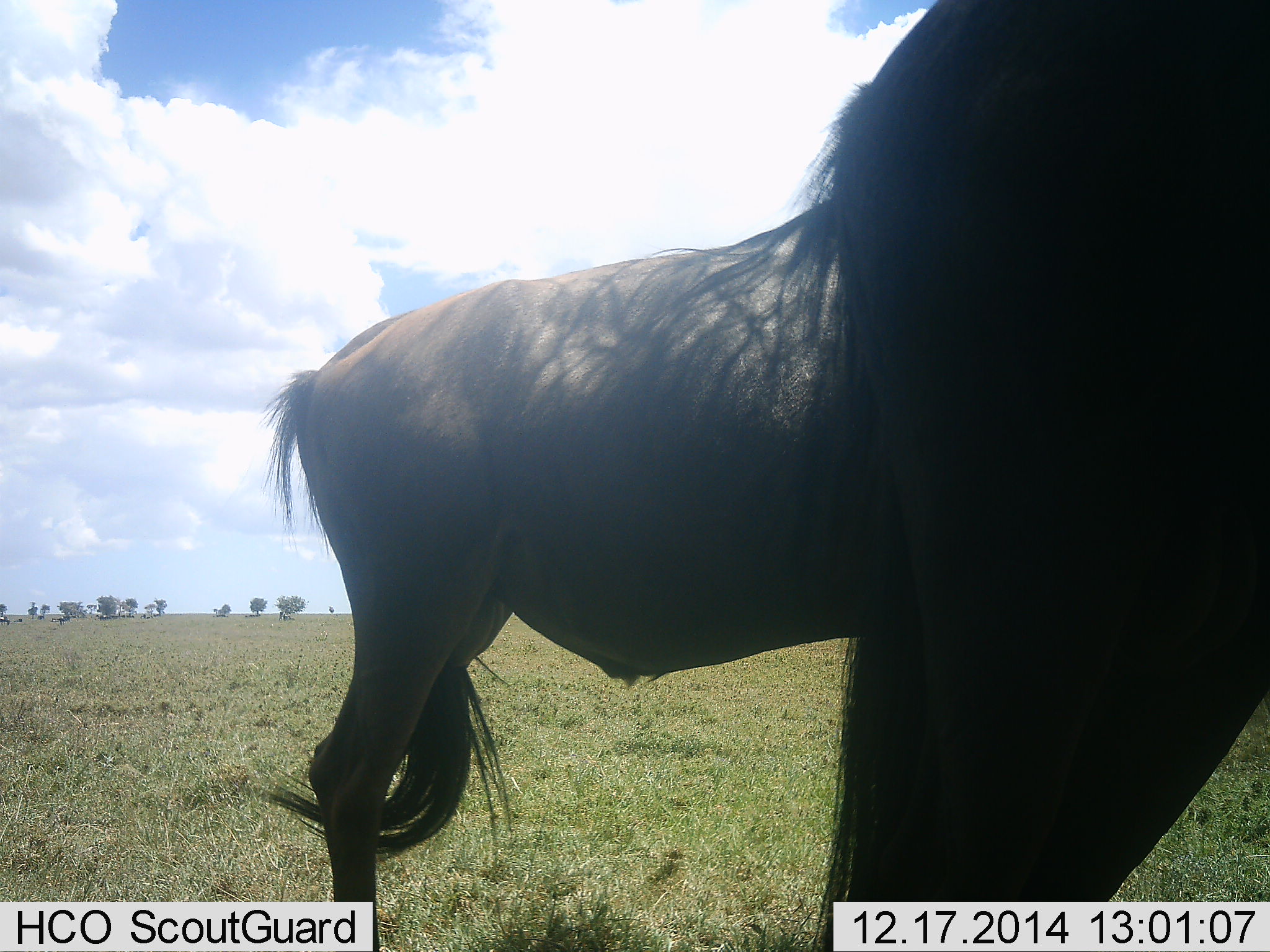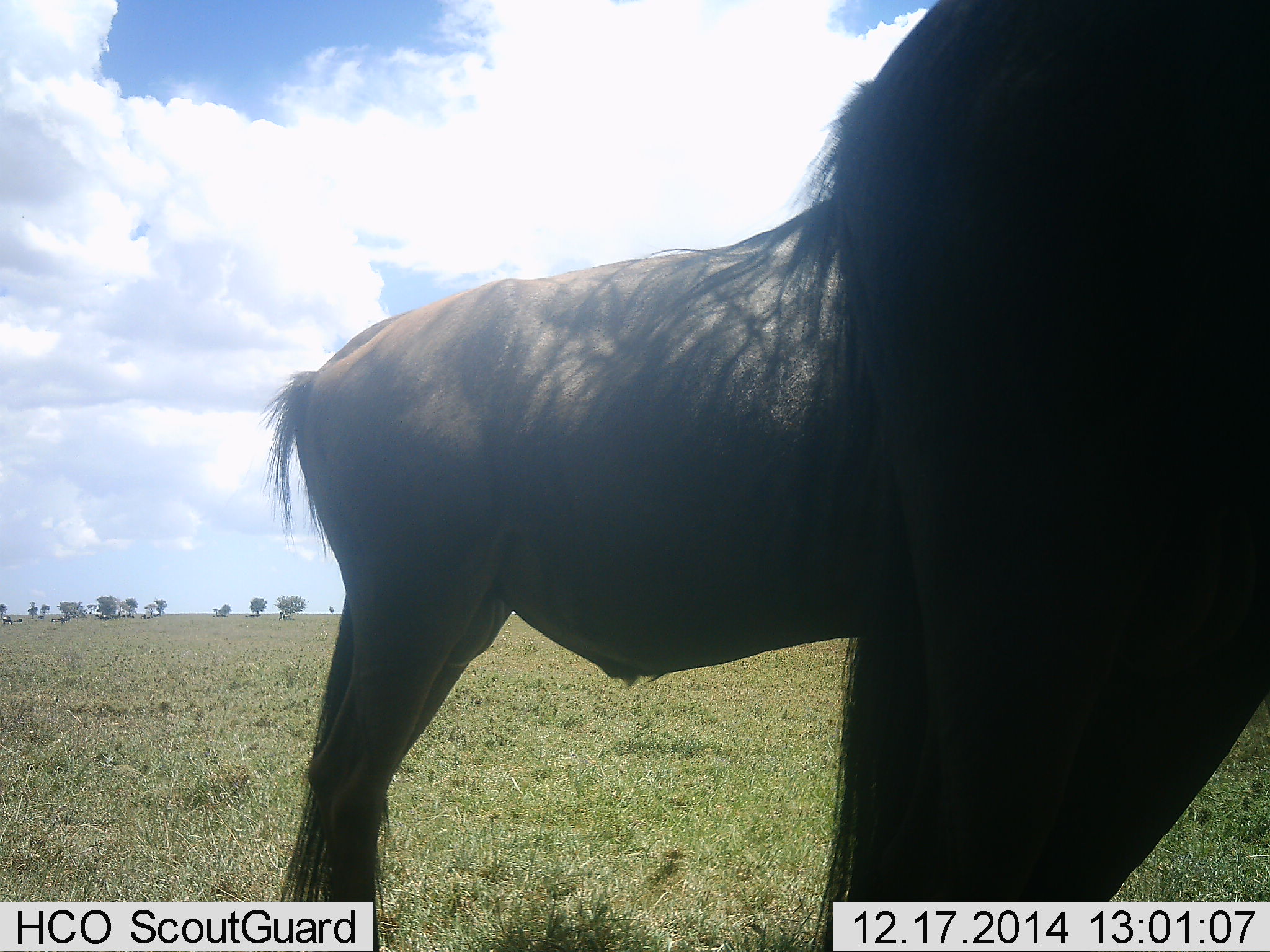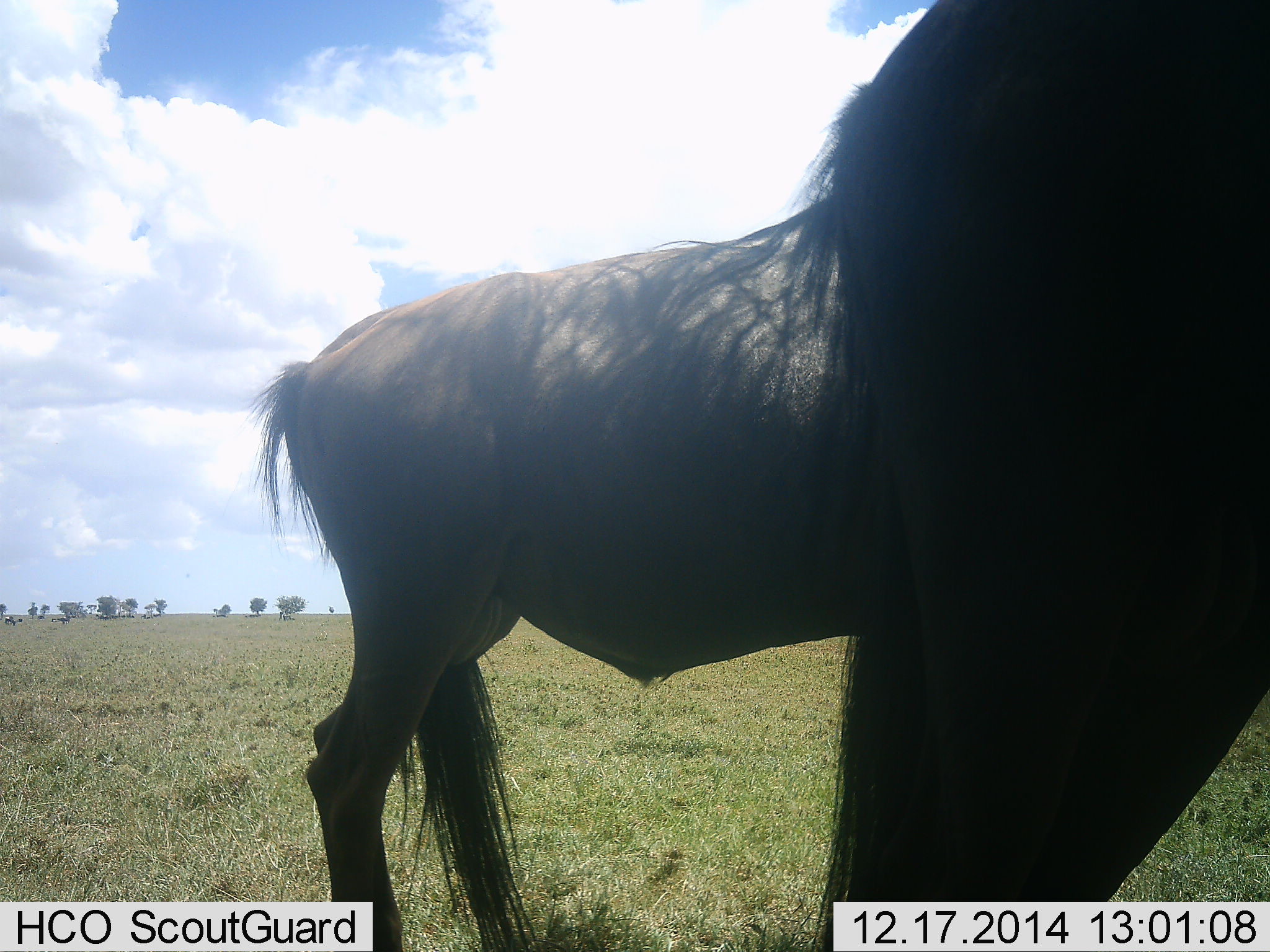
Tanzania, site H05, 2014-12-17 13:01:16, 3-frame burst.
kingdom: Animalia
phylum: Chordata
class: Mammalia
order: Artiodactyla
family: Bovidae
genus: Connochaetes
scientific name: Connochaetes taurinus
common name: blue wildebeest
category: wildebeest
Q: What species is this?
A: Wildebeest (blue wildebeest) (Connochaetes taurinus).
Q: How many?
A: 2.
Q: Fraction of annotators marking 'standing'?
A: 100%.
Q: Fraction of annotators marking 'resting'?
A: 10%.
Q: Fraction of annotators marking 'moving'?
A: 0%.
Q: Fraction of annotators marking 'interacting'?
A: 0%.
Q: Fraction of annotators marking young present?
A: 0%.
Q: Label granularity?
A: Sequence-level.